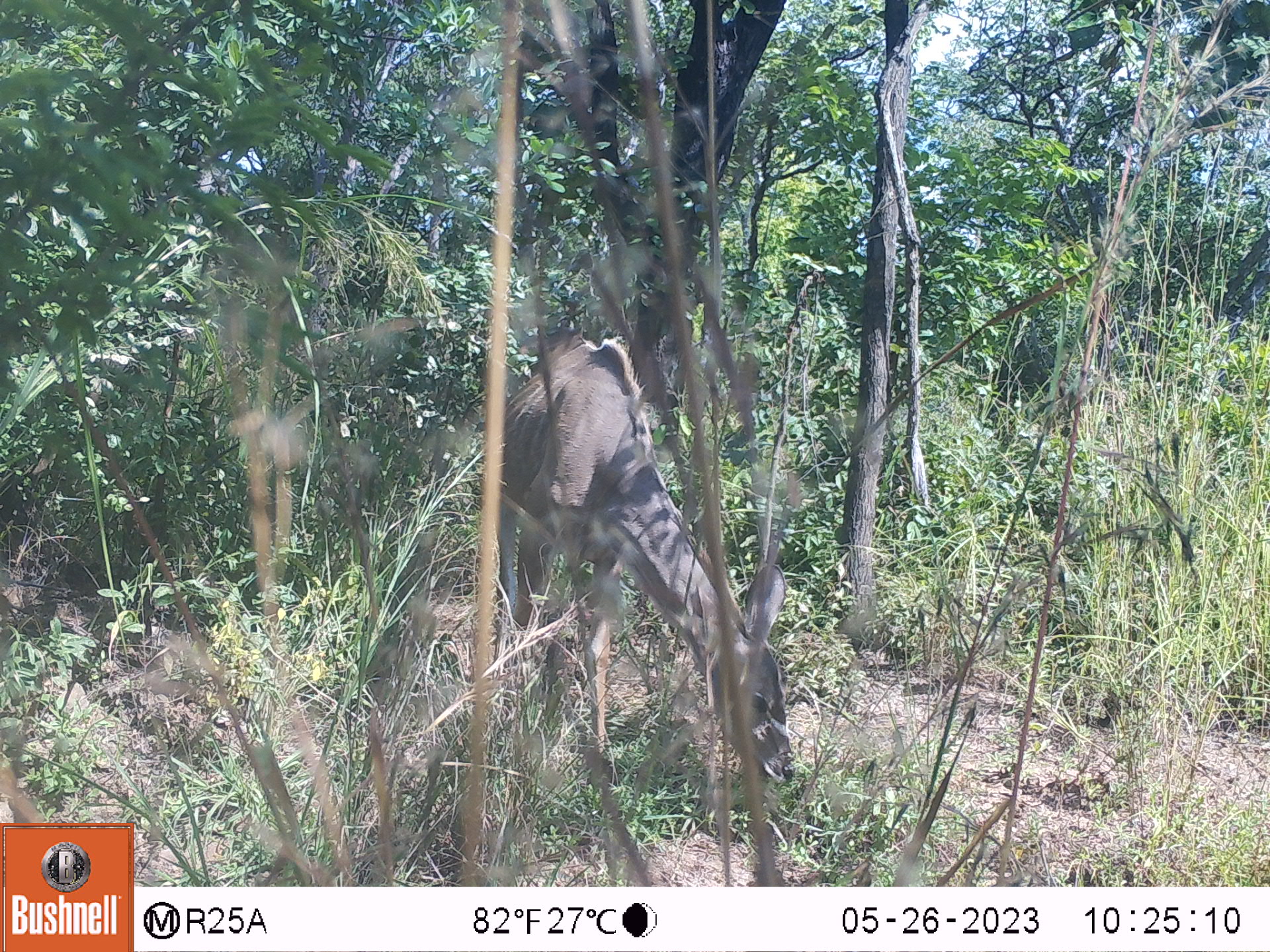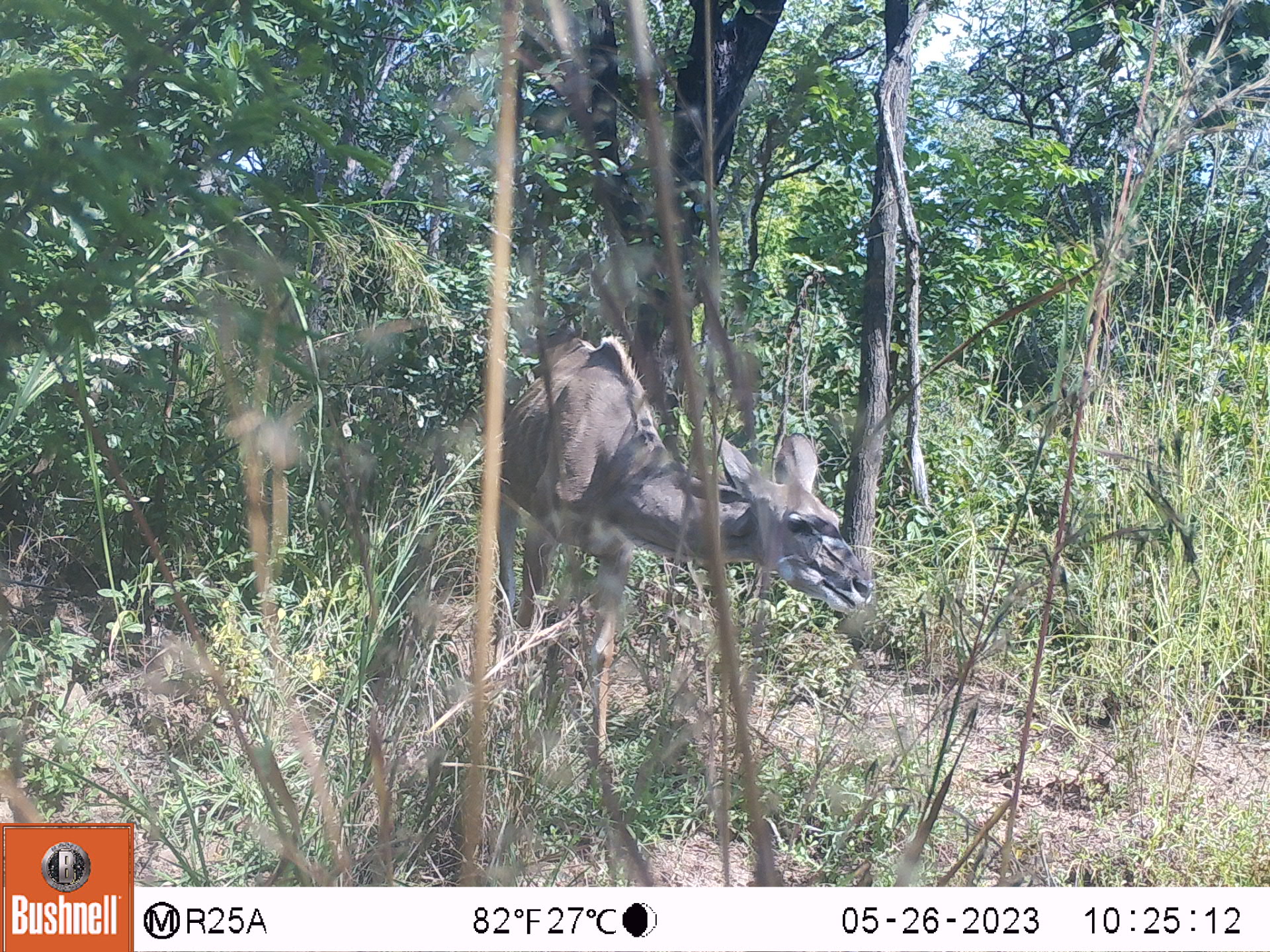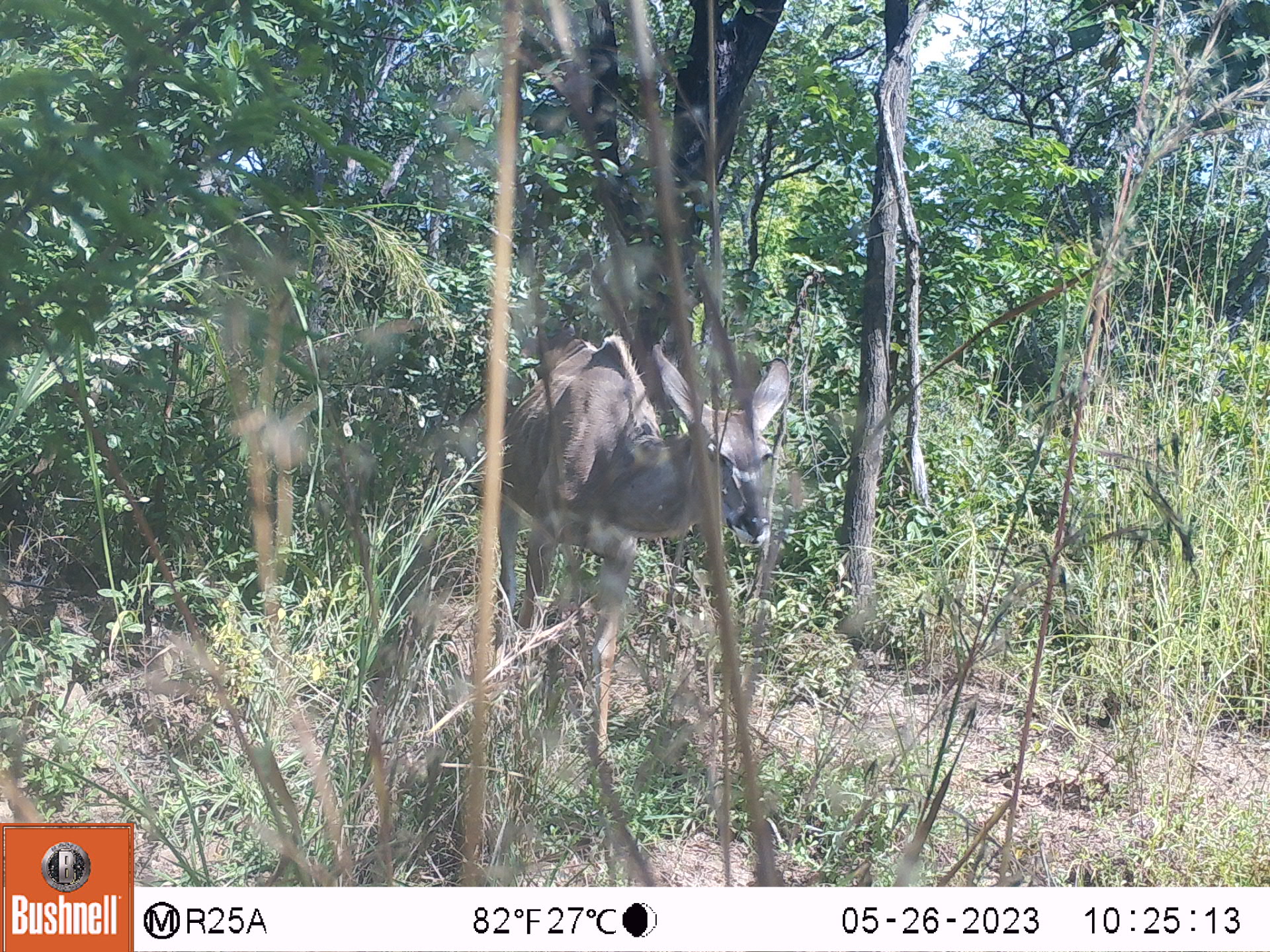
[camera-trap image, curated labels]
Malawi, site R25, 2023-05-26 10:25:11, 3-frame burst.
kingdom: Animalia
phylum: Chordata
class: Mammalia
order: Artiodactyla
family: Bovidae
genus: Tragelaphus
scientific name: Tragelaphus strepsiceros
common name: greater kudu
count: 1